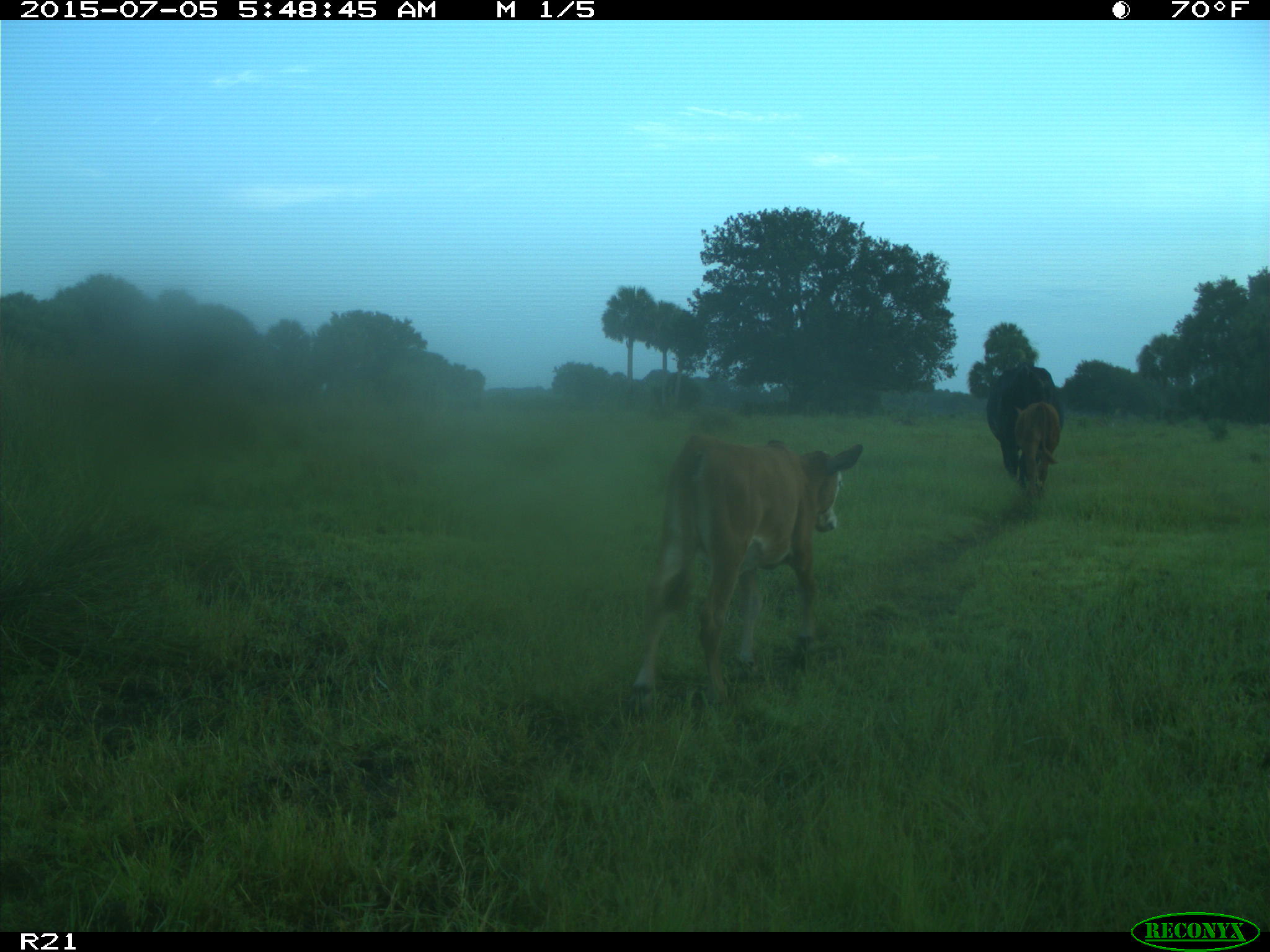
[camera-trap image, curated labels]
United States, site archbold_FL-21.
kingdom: Animalia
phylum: Chordata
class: Mammalia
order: Artiodactyla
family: Bovidae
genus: Bos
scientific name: Bos taurus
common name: domestic cow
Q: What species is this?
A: Bos taurus (domestic cow).